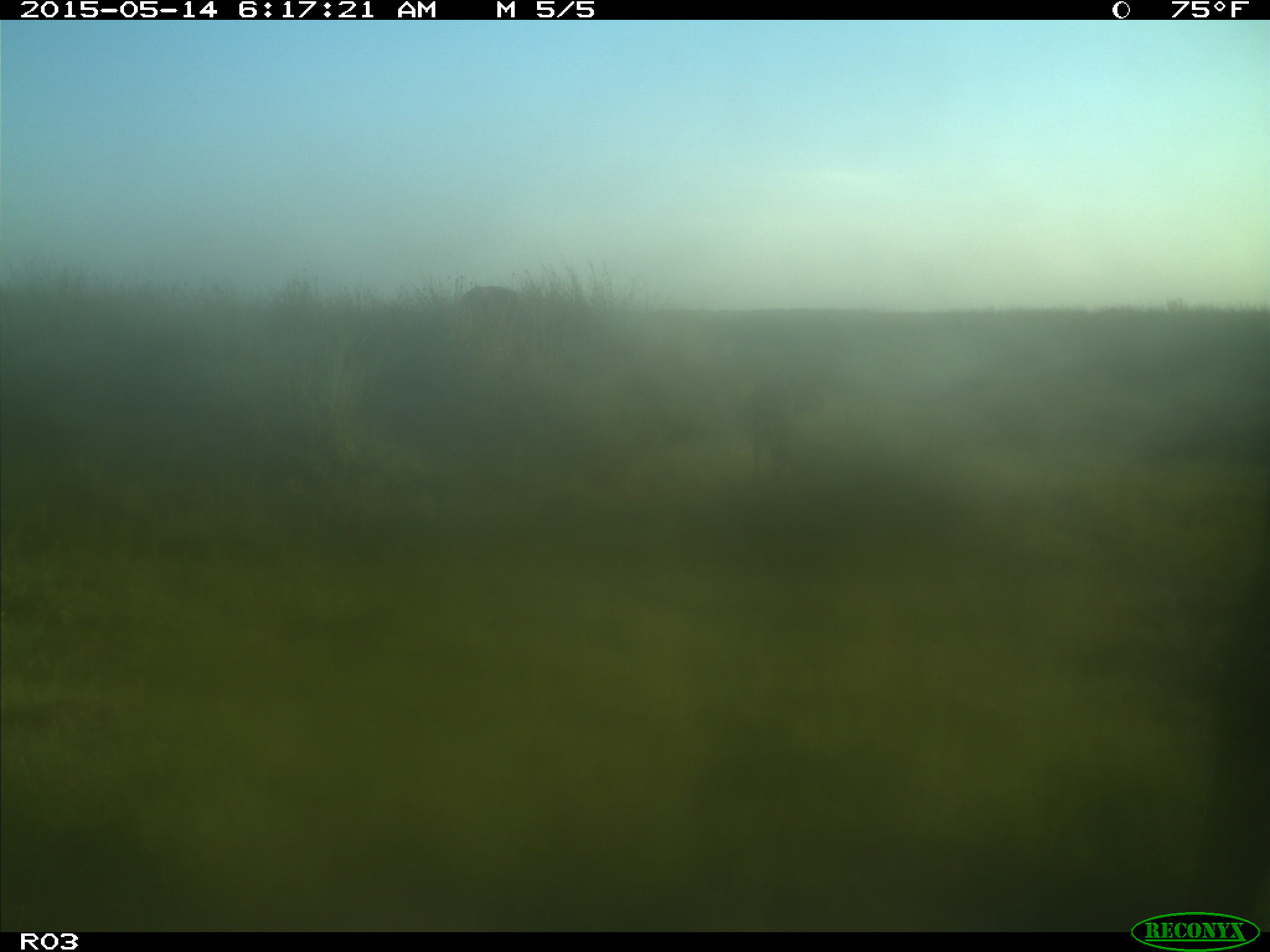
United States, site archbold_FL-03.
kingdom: Animalia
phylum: Chordata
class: Mammalia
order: Artiodactyla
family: Bovidae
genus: Bos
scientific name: Bos taurus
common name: domestic cow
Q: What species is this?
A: Bos taurus (domestic cow).